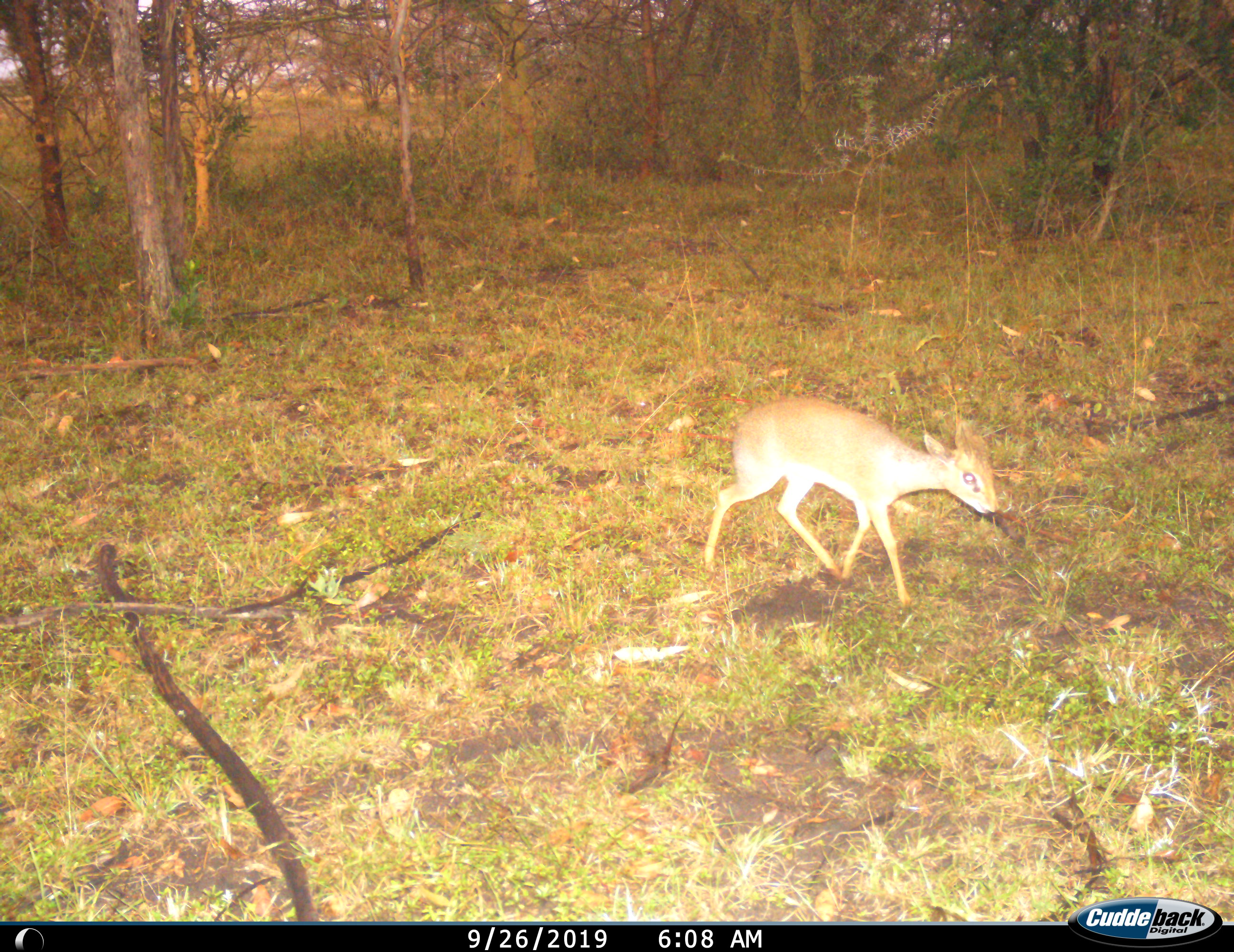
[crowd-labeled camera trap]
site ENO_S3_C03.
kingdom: Animalia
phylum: Chordata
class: Mammalia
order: Artiodactyla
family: Bovidae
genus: Madoqua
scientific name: Madoqua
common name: dik-dik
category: dikdik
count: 1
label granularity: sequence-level